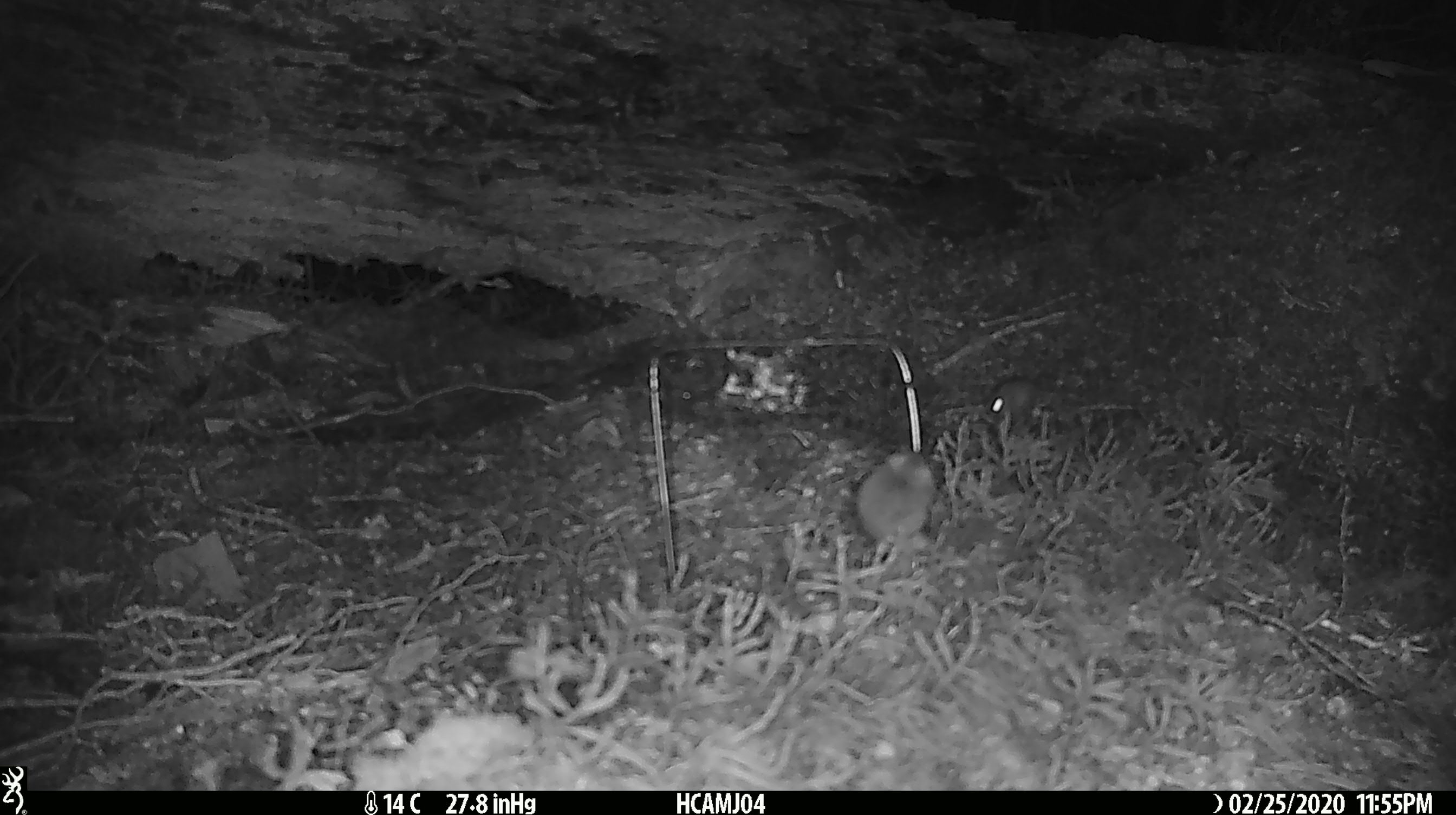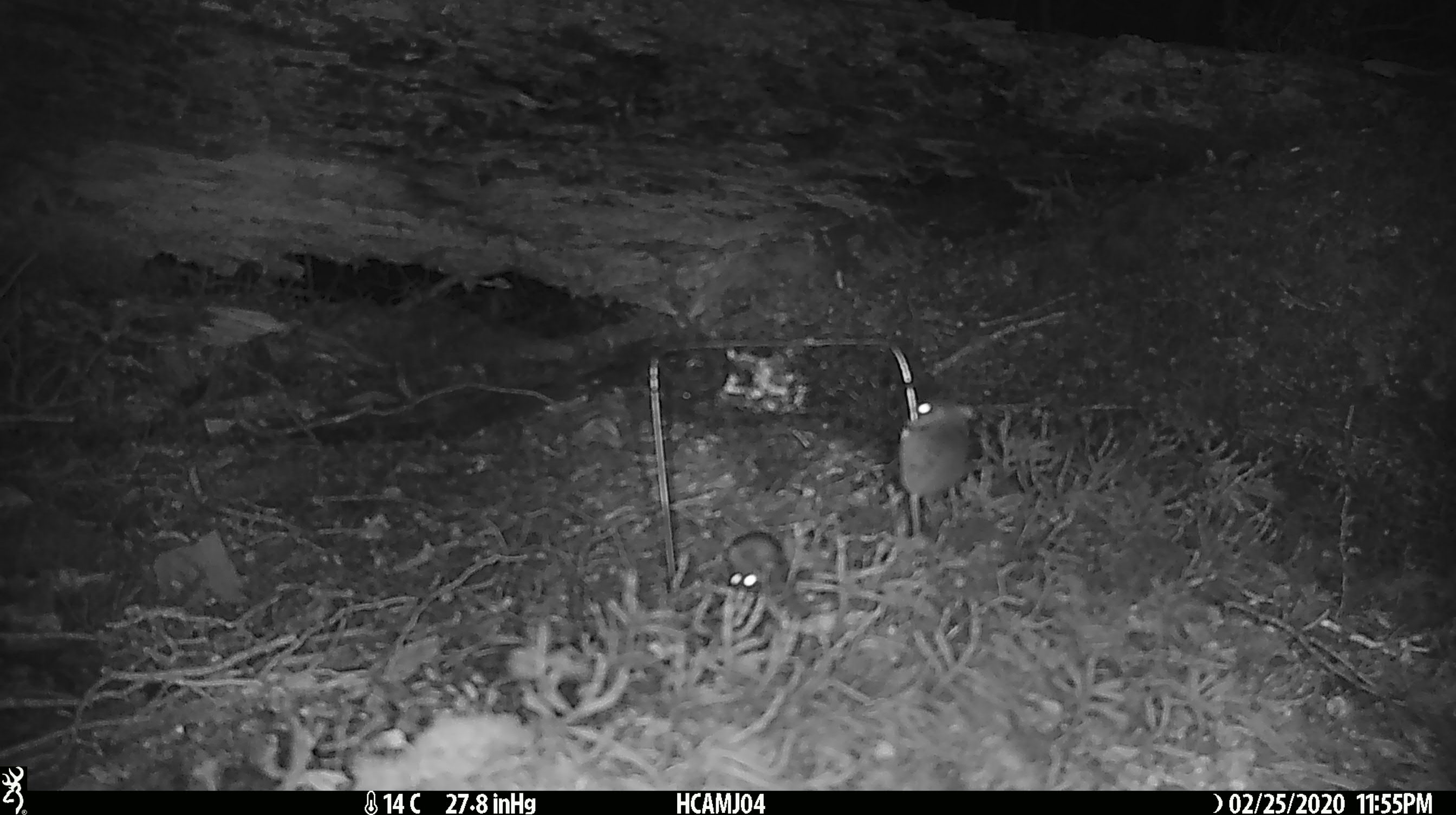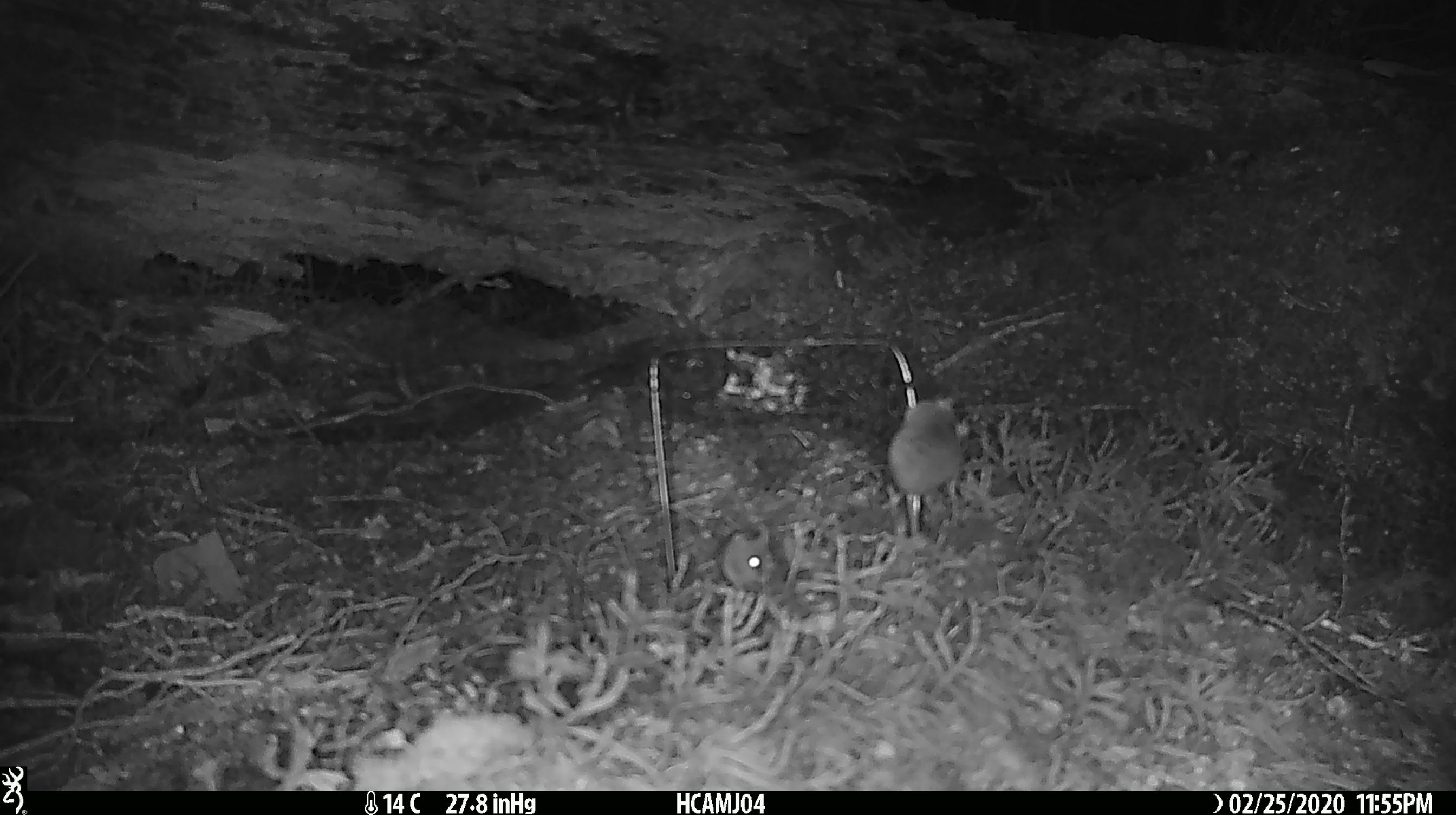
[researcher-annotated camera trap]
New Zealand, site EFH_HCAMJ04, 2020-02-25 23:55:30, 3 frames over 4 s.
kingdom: Animalia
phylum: Chordata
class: Mammalia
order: Rodentia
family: Muridae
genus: Mus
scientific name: Mus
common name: mouse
Mouse (Mus).